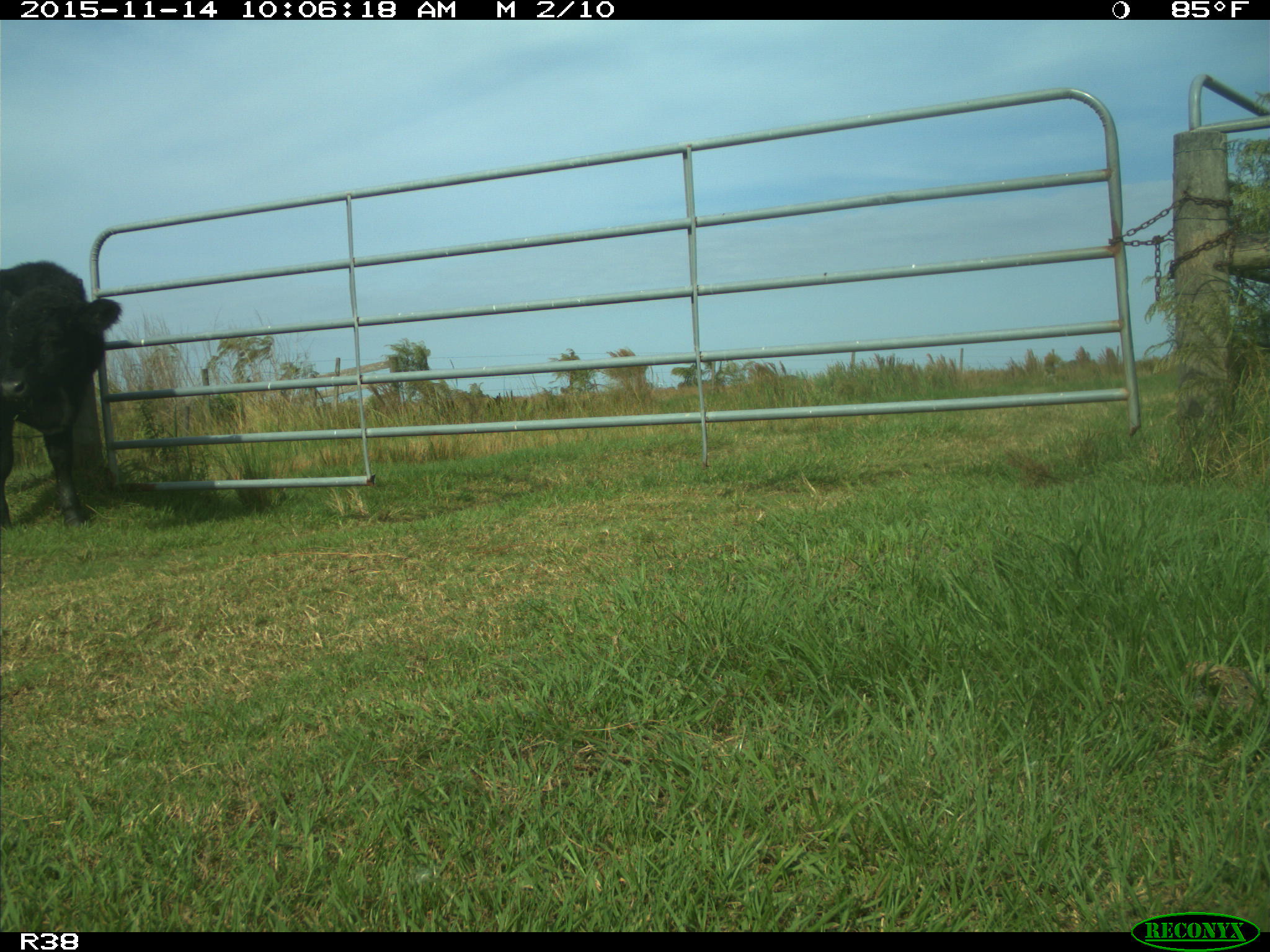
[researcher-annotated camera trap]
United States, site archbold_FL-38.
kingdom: Animalia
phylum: Chordata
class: Mammalia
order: Artiodactyla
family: Bovidae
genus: Bos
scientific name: Bos taurus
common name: domestic cow